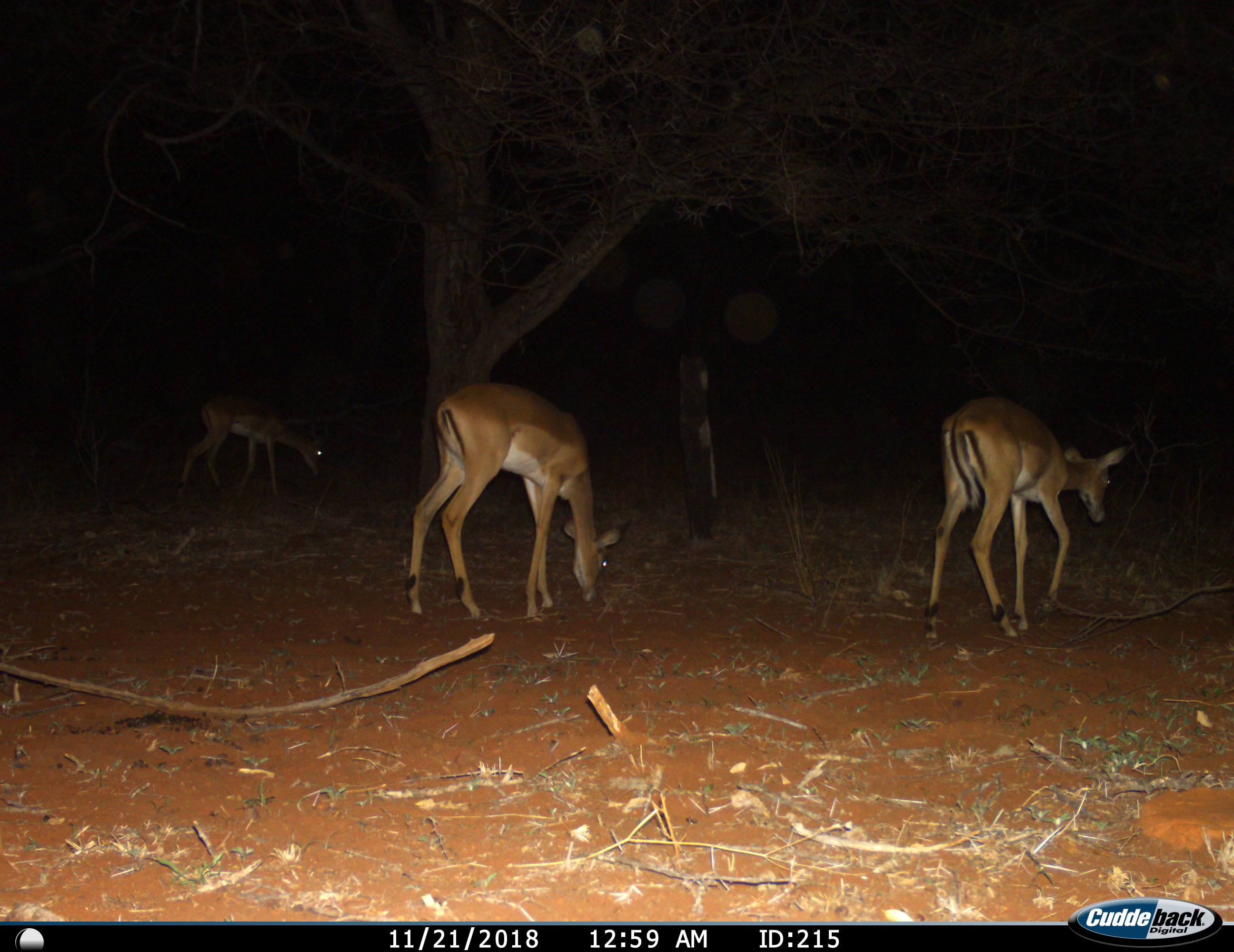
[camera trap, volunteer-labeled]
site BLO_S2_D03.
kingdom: Animalia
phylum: Chordata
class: Mammalia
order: Artiodactyla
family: Bovidae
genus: Aepyceros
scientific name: Aepyceros melampus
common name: impala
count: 3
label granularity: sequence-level